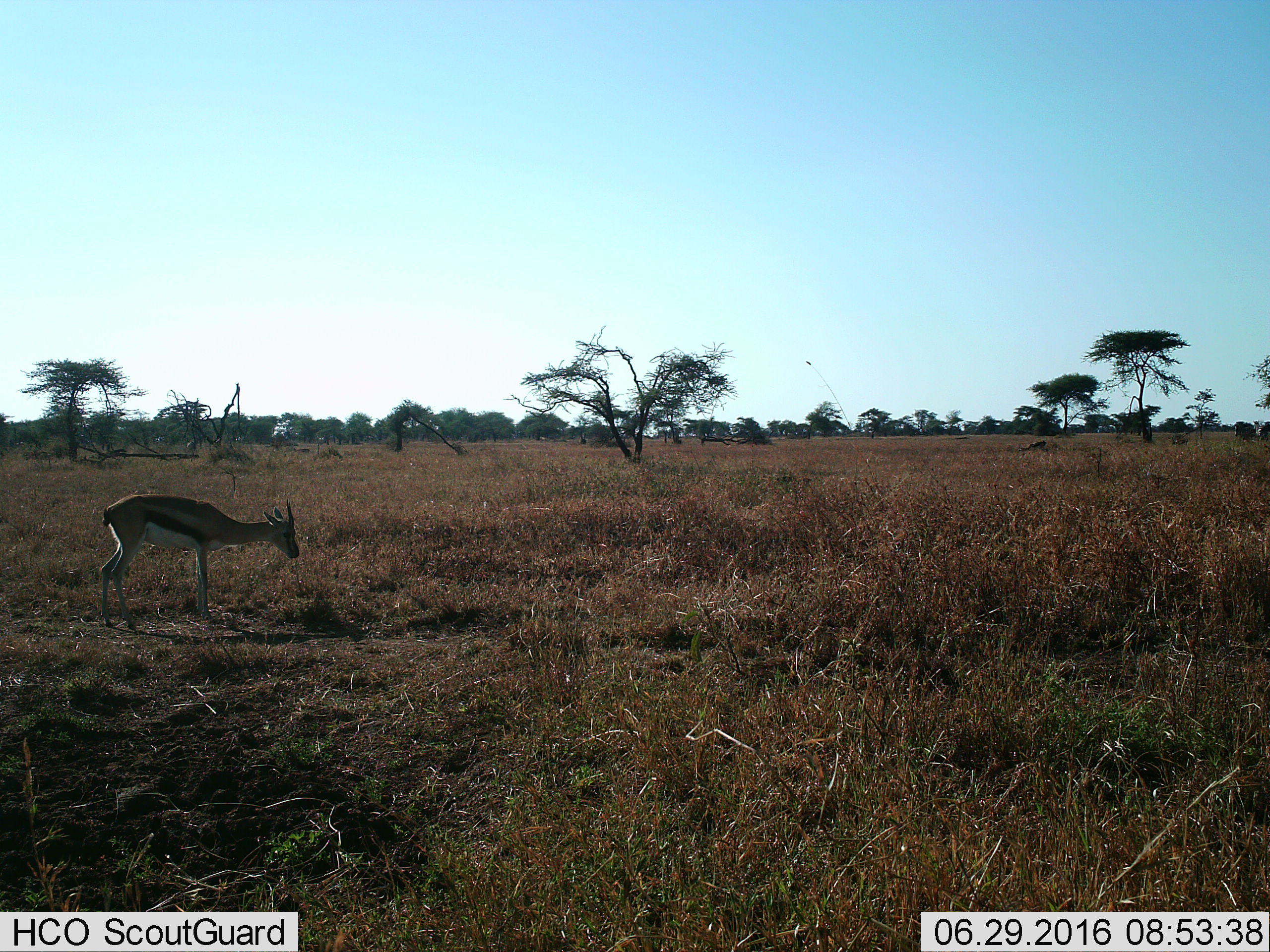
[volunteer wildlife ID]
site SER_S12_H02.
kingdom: Animalia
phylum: Chordata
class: Mammalia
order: Artiodactyla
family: Bovidae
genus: Eudorcas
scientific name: Eudorcas thomsonii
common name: thomson's gazelle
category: gazellethomsons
Gazellethomsons (thomson's gazelle) (Eudorcas thomsonii), count 1. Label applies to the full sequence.